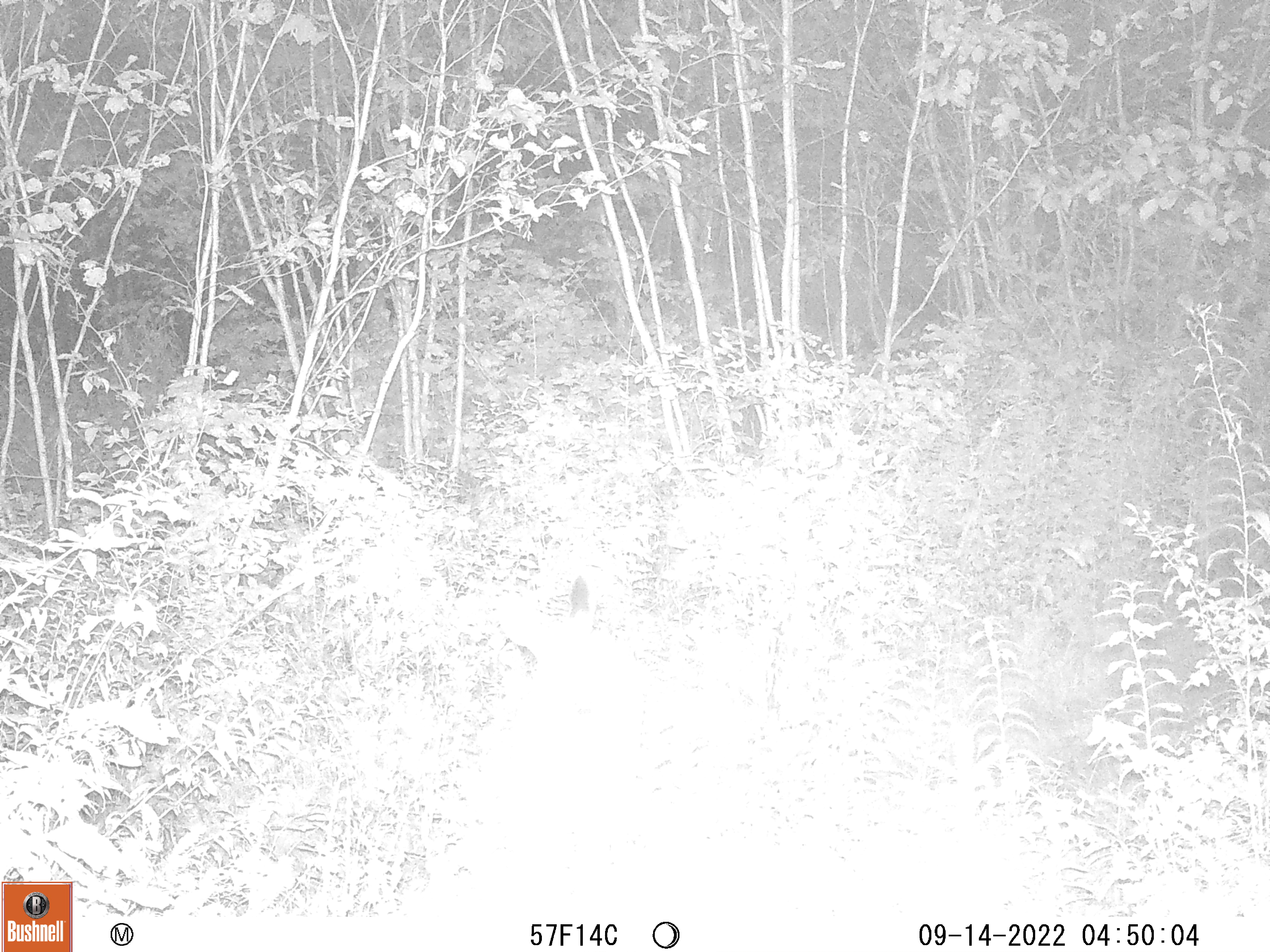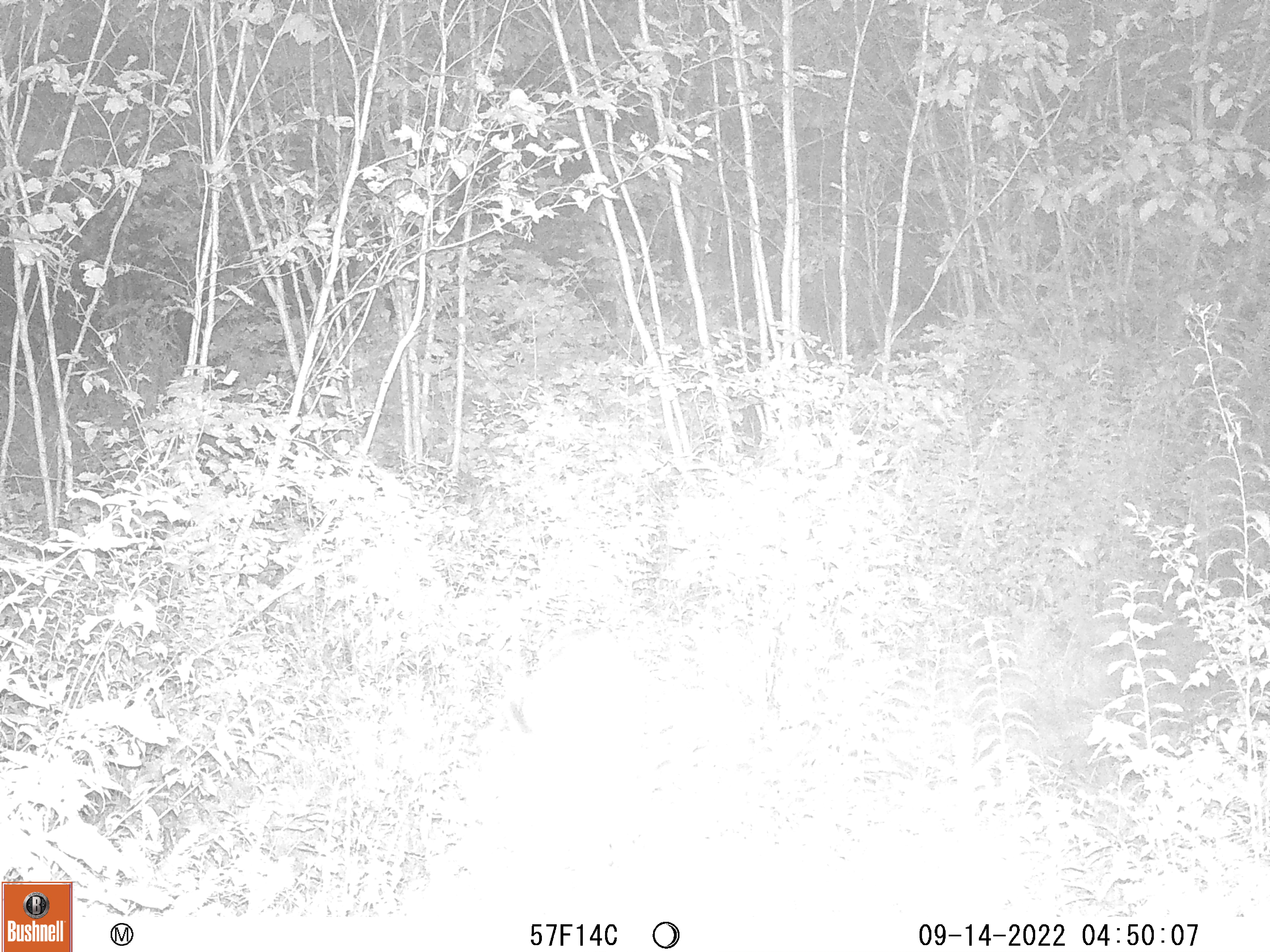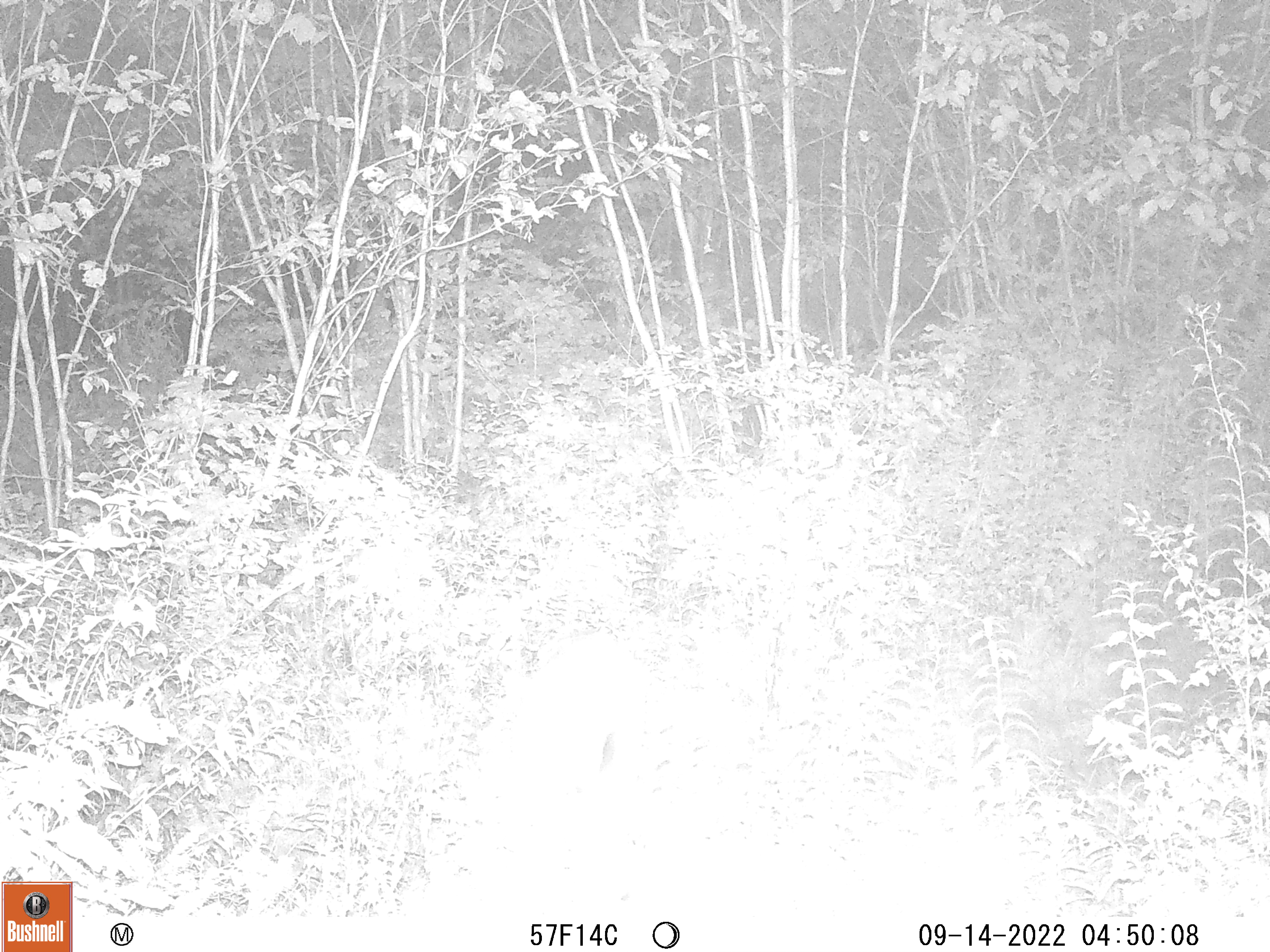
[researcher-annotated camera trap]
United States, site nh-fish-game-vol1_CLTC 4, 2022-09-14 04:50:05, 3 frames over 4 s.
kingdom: Animalia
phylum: Chordata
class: Mammalia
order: Artiodactyla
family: Cervidae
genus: Odocoileus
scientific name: Odocoileus virginianus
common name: white-tailed deer